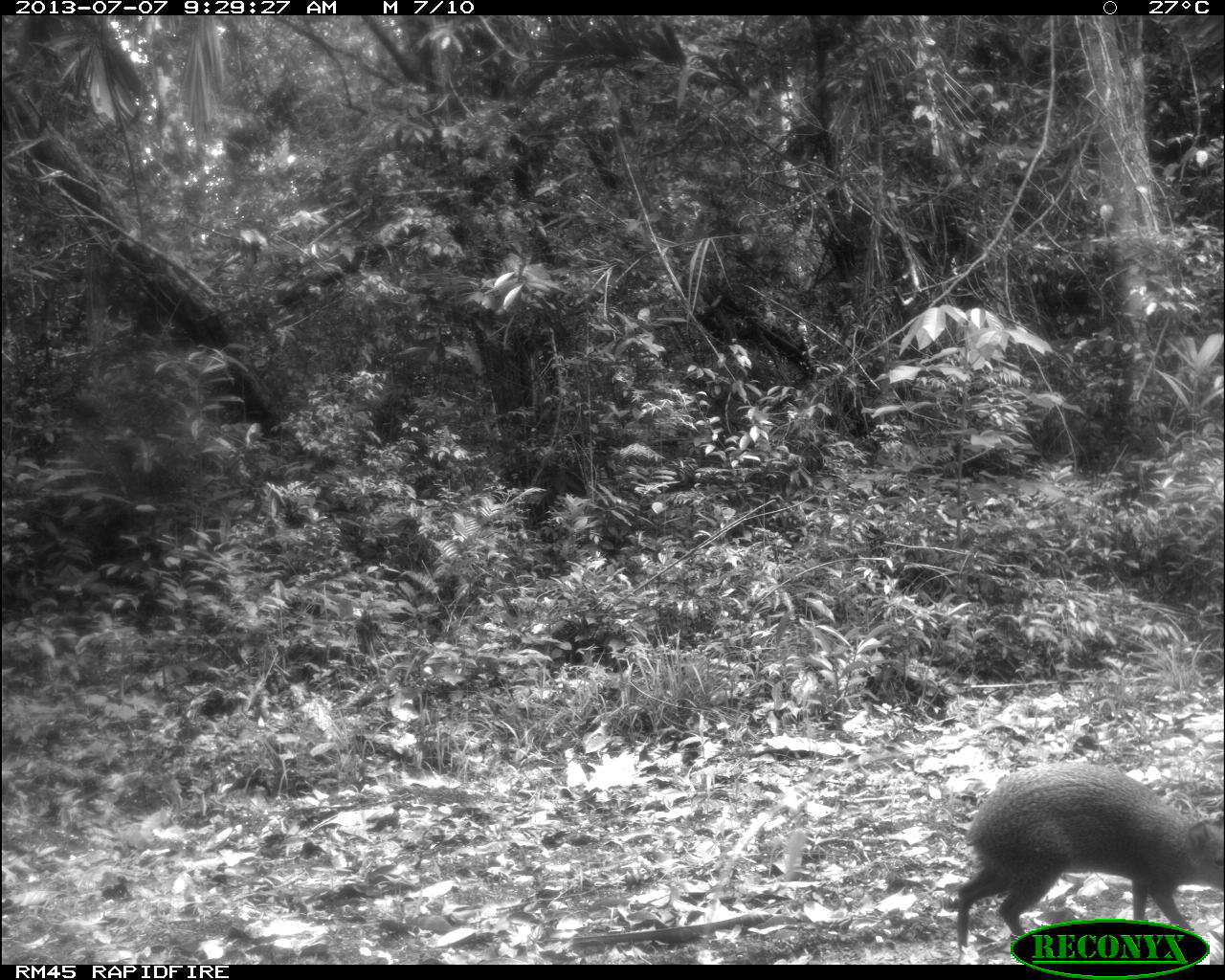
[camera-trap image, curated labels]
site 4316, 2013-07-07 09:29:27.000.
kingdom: Animalia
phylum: Chordata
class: Mammalia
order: Rodentia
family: Dasyproctidae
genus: Dasyprocta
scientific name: Dasyprocta punctata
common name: central american agouti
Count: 2.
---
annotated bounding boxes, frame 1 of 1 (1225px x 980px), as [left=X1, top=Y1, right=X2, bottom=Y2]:
dasyprocta punctata: [left=953, top=761, right=1225, bottom=965]